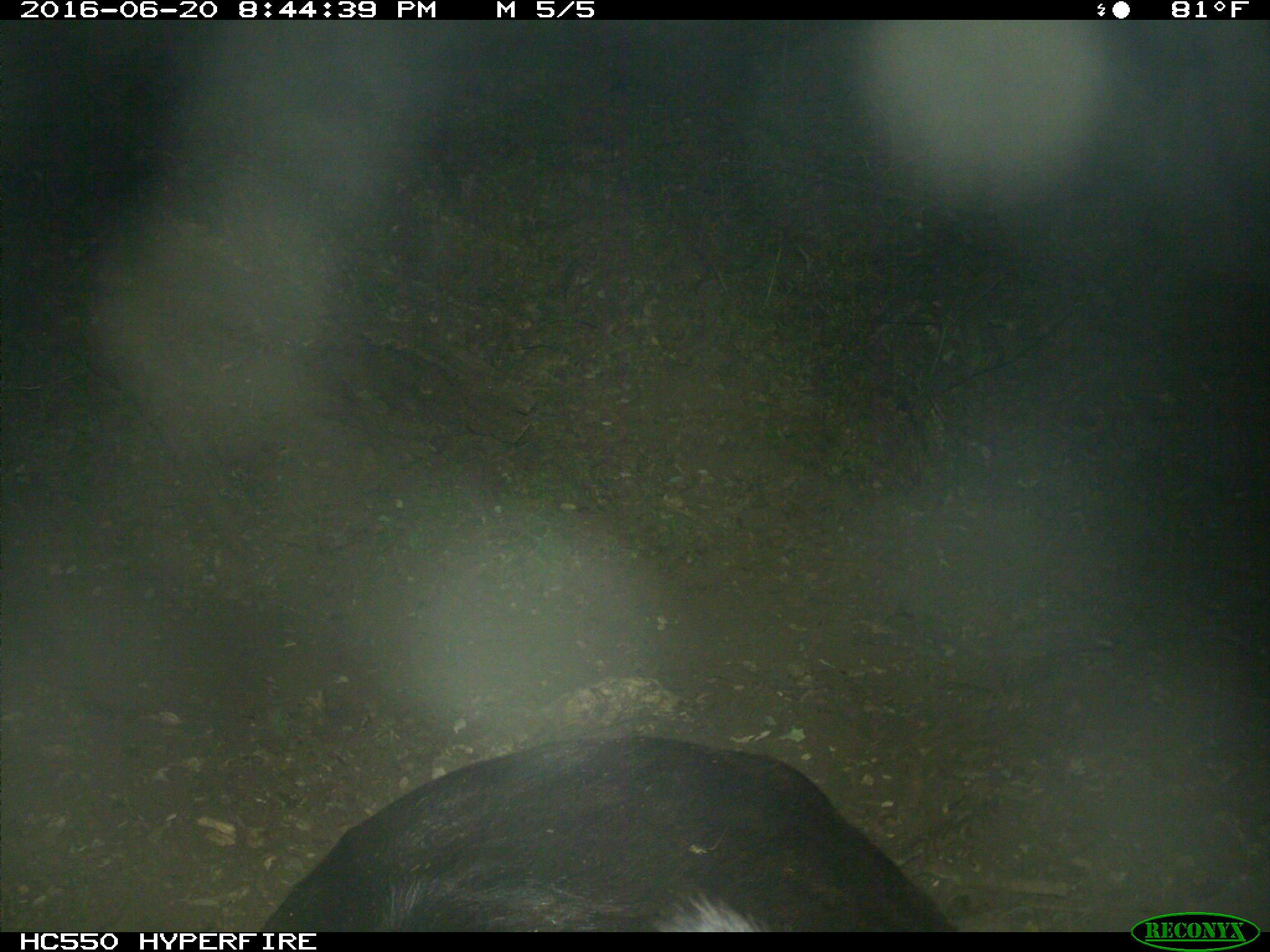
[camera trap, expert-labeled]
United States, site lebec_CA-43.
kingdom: Animalia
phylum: Chordata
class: Mammalia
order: Artiodactyla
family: Bovidae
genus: Bos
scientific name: Bos taurus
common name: domestic cow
Bos taurus (domestic cow).